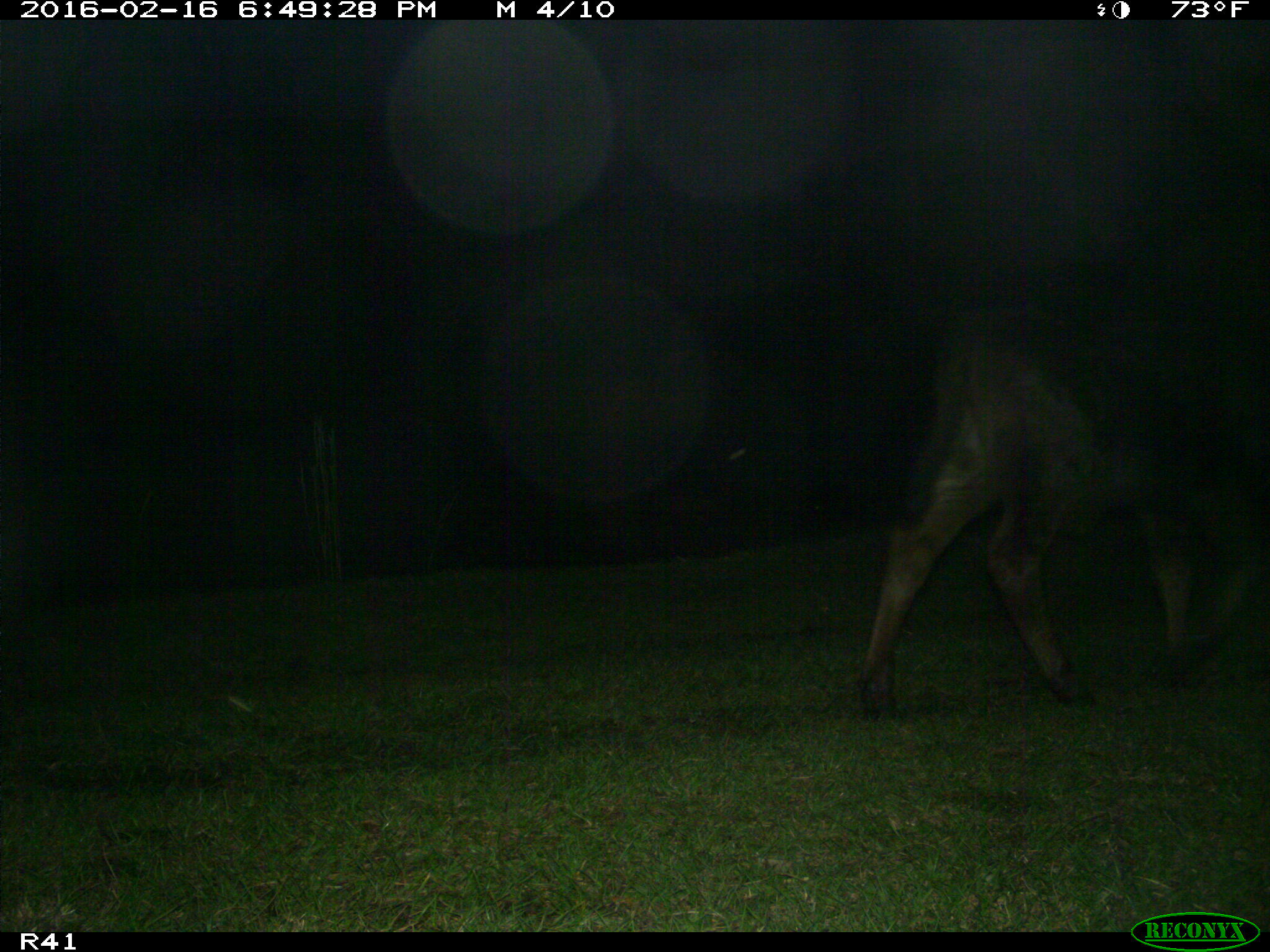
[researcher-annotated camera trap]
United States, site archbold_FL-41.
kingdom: Animalia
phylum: Chordata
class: Mammalia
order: Artiodactyla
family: Bovidae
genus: Bos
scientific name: Bos taurus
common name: domestic cow